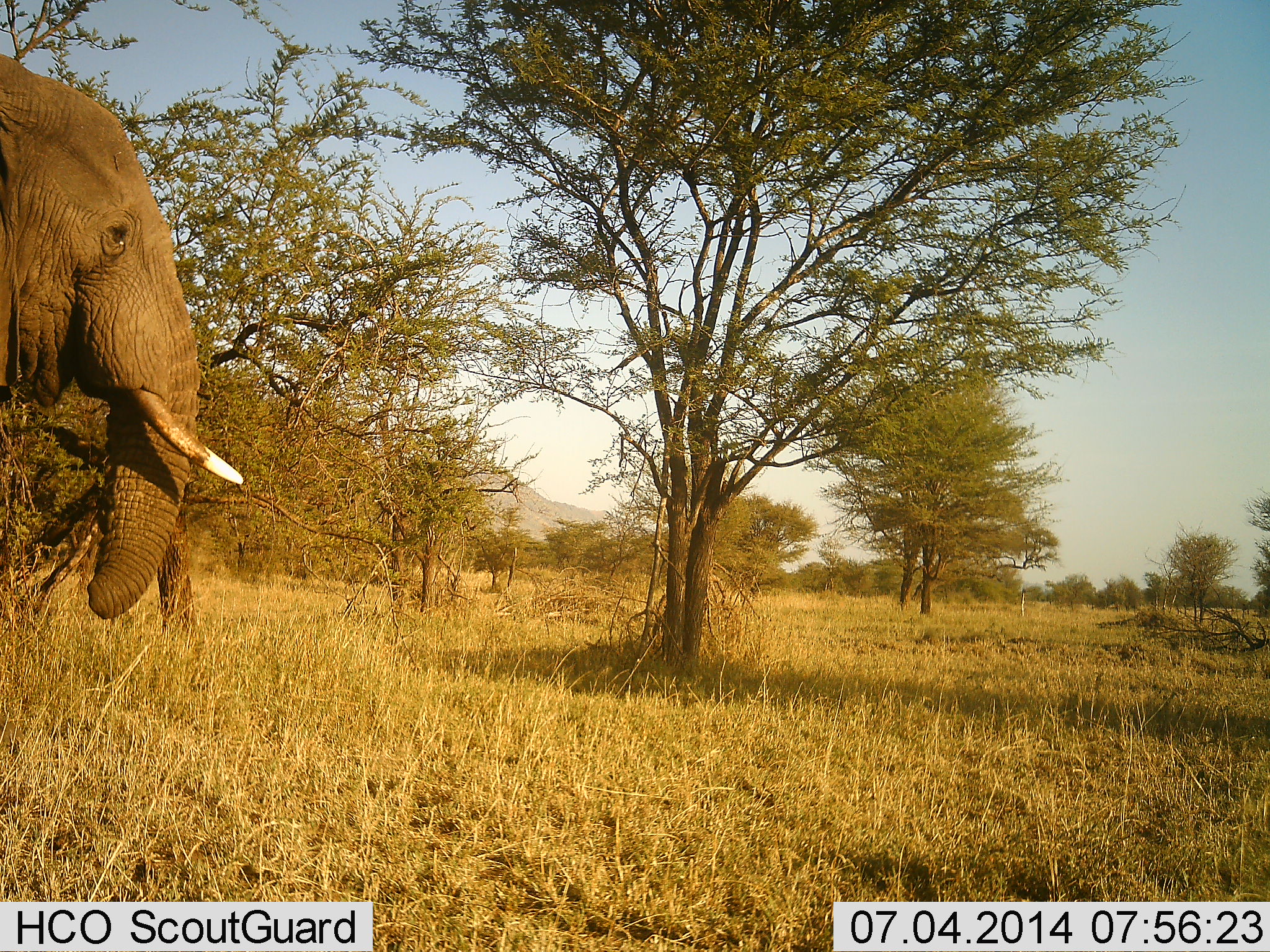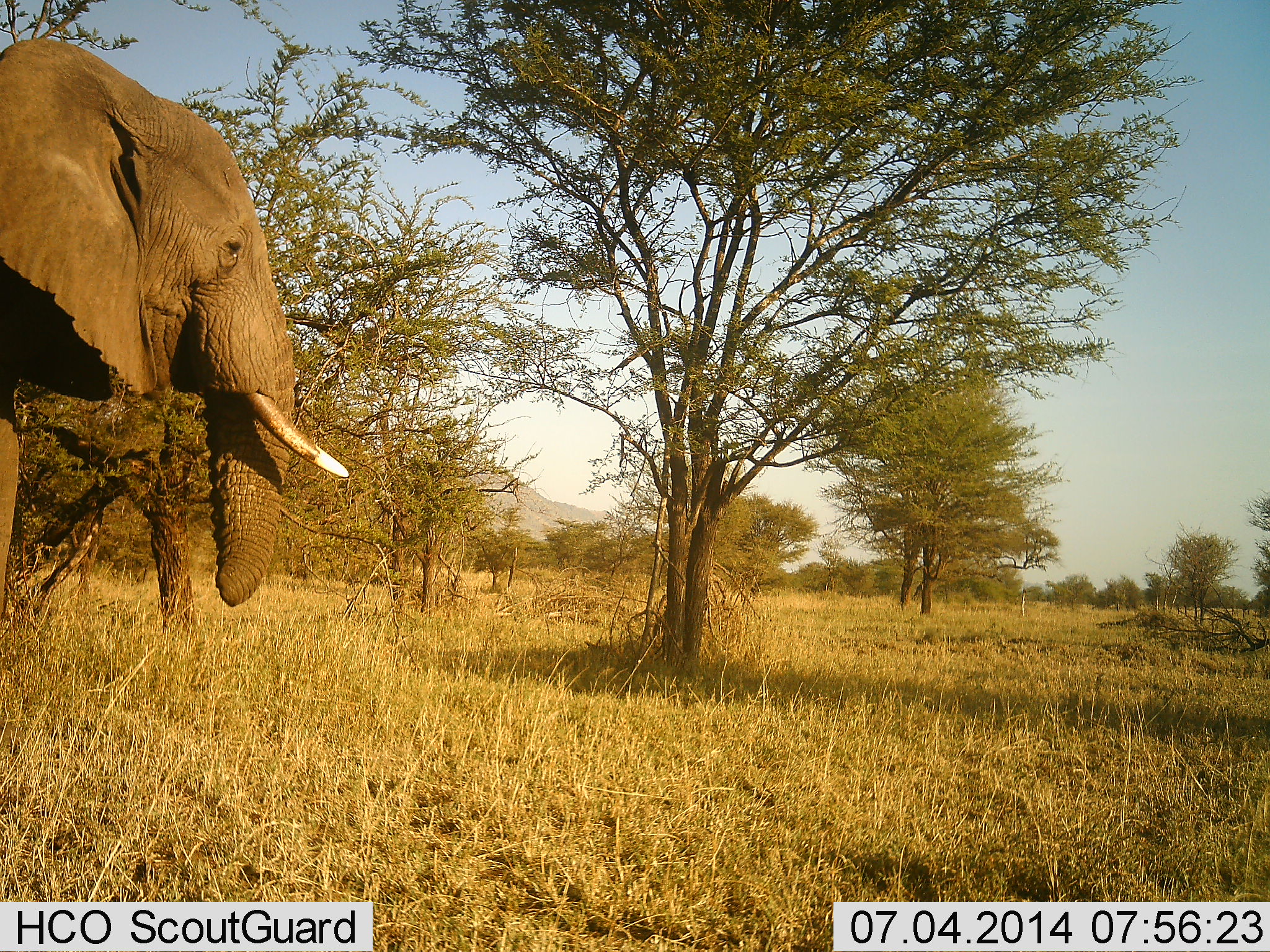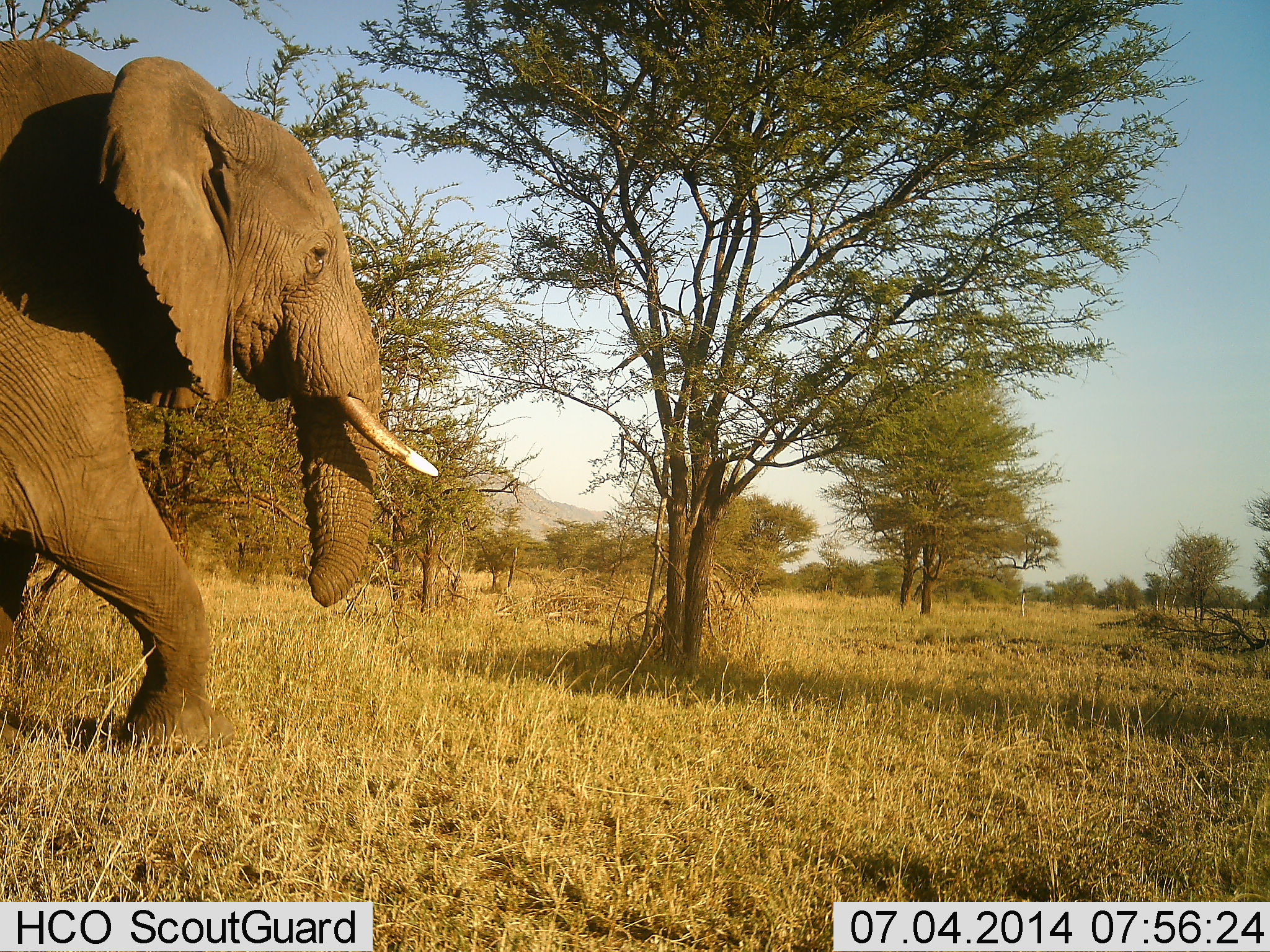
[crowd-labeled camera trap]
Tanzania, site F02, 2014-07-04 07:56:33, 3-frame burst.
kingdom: Animalia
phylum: Chordata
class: Mammalia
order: Proboscidea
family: Elephantidae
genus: Loxodonta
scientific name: Loxodonta africana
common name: african bush elephant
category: elephant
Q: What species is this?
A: Elephant (african bush elephant) (Loxodonta africana).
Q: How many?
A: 1.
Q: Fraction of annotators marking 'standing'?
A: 30%.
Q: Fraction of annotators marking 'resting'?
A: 0%.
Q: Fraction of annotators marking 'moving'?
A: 70%.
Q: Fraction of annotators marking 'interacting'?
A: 0%.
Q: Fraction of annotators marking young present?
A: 0%.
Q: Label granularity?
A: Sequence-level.